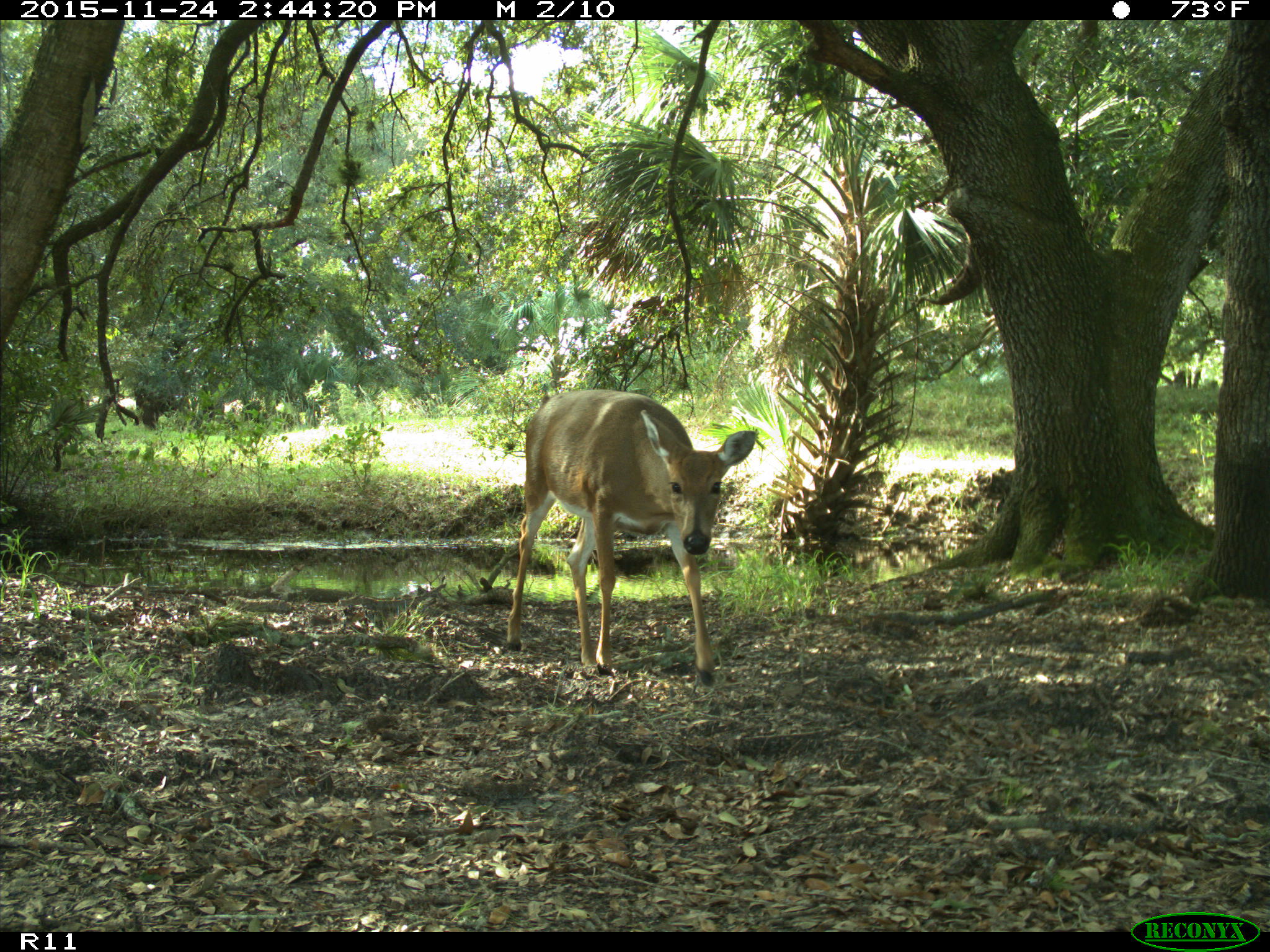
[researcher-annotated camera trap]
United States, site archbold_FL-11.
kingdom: Animalia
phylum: Chordata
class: Mammalia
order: Artiodactyla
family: Cervidae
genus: Odocoileus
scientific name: Odocoileus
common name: deer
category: unidentified deer